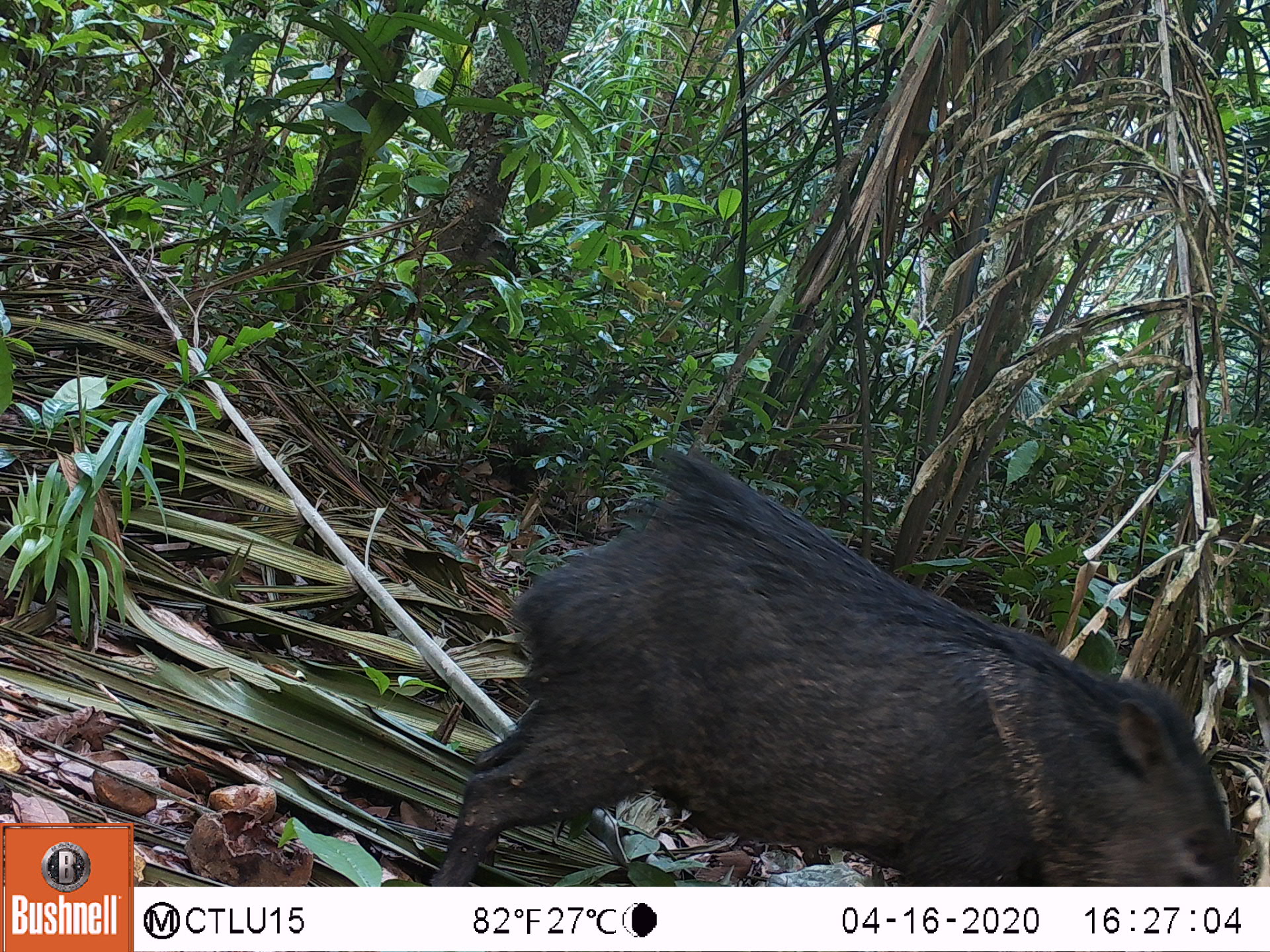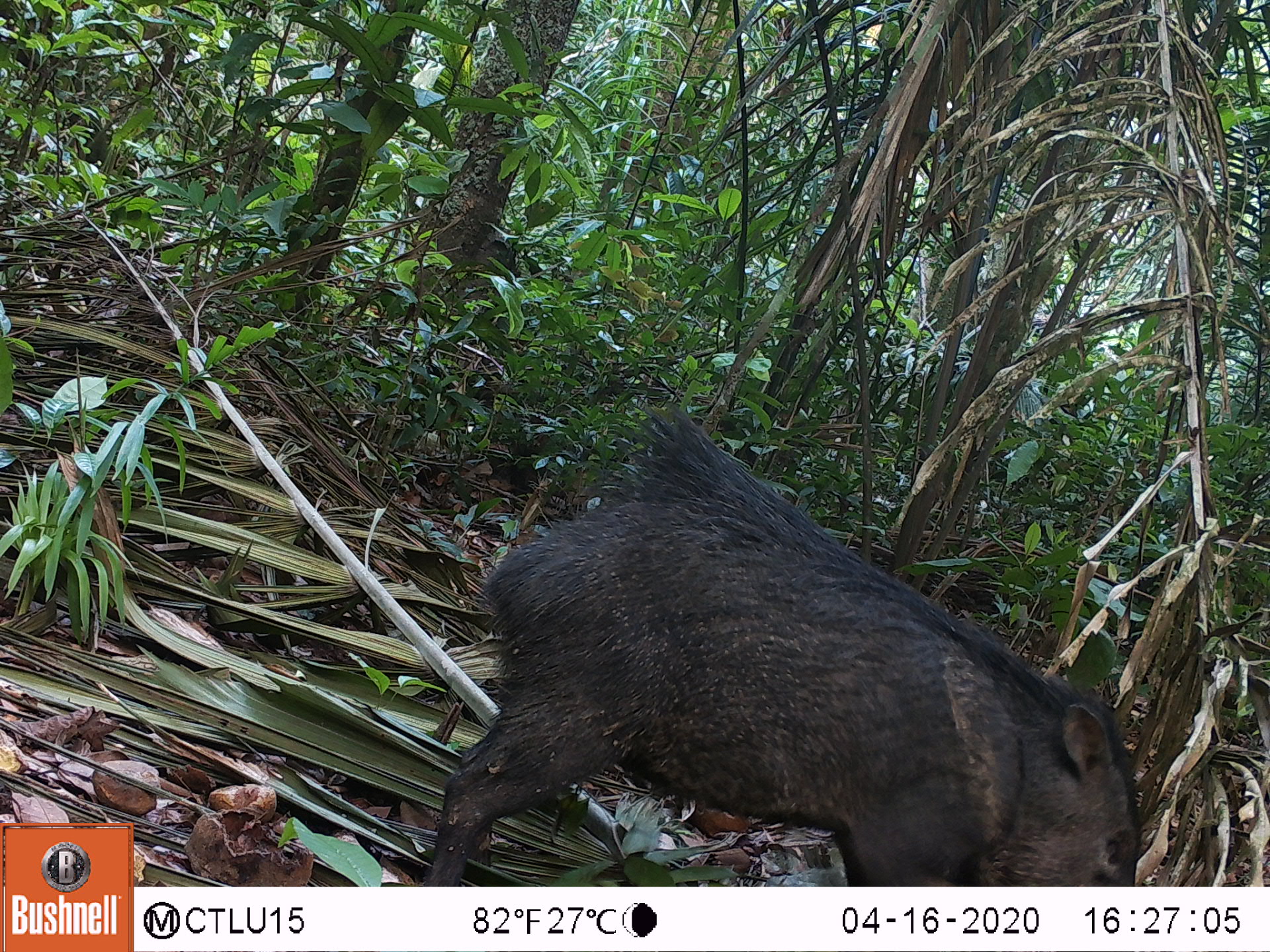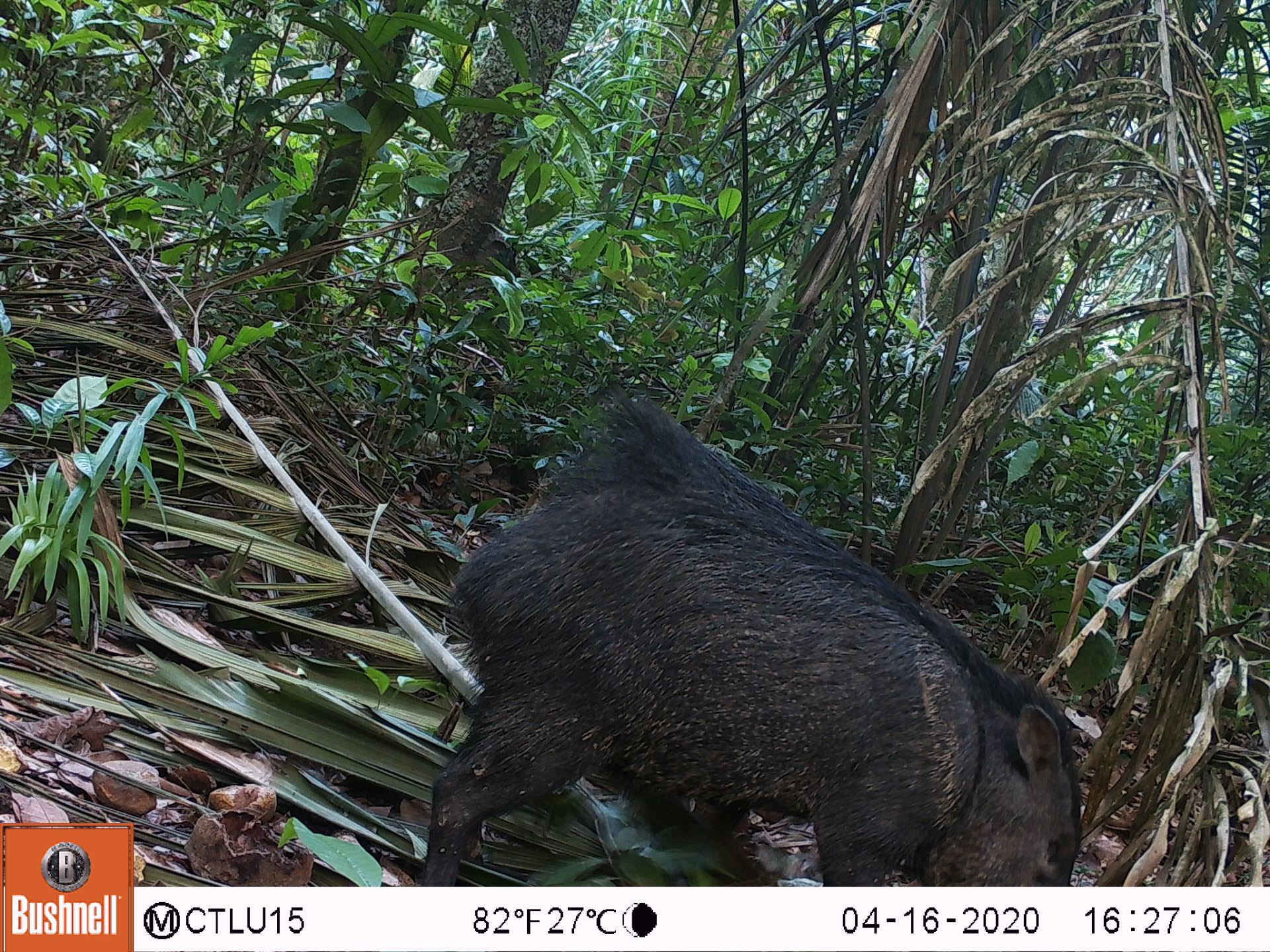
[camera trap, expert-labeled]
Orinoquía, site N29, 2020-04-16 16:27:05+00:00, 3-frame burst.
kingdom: Animalia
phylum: Chordata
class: Mammalia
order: Artiodactyla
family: Tayassuidae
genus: Pecari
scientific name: Pecari tajacu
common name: collared peccary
Collared peccary (Pecari tajacu).